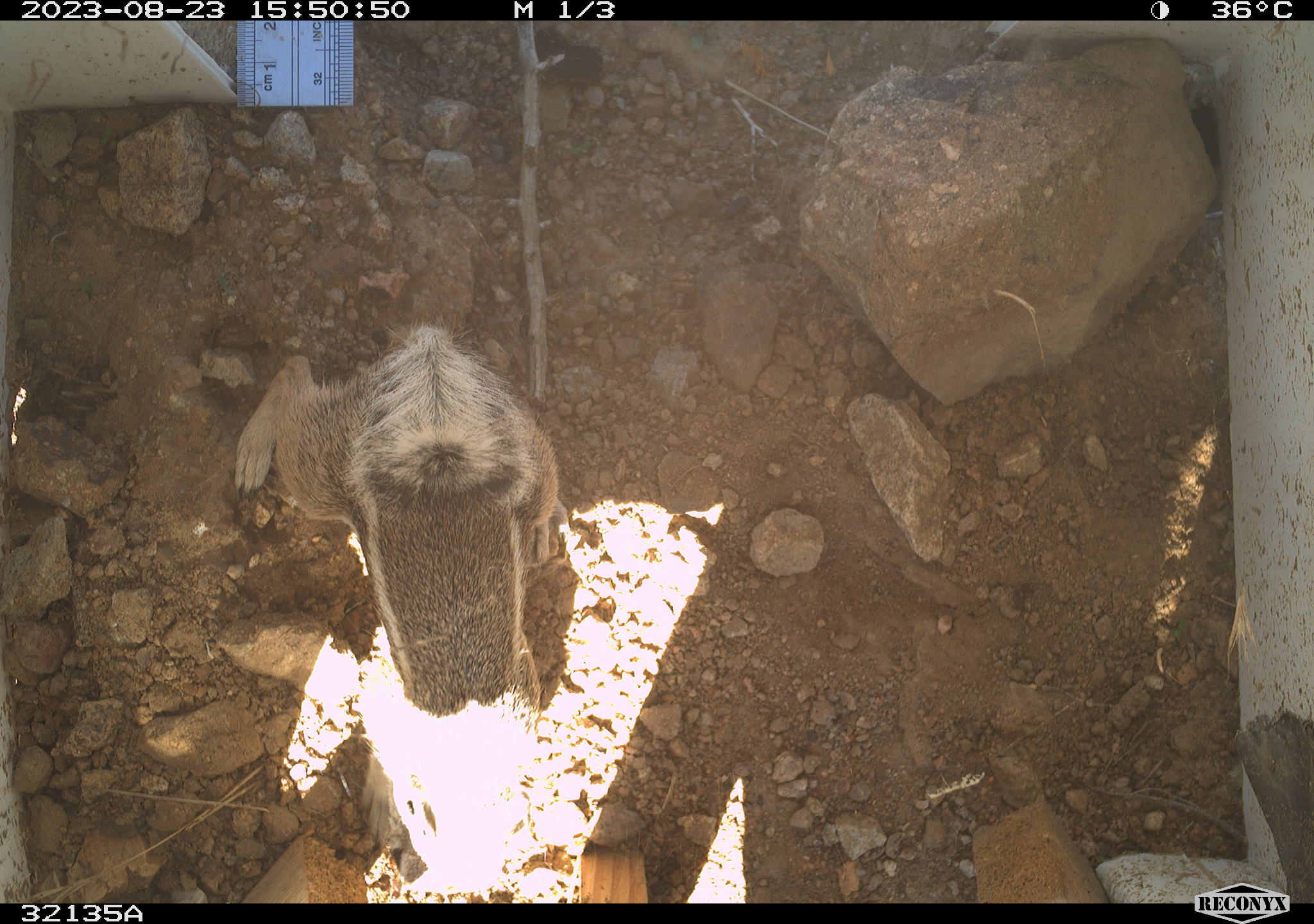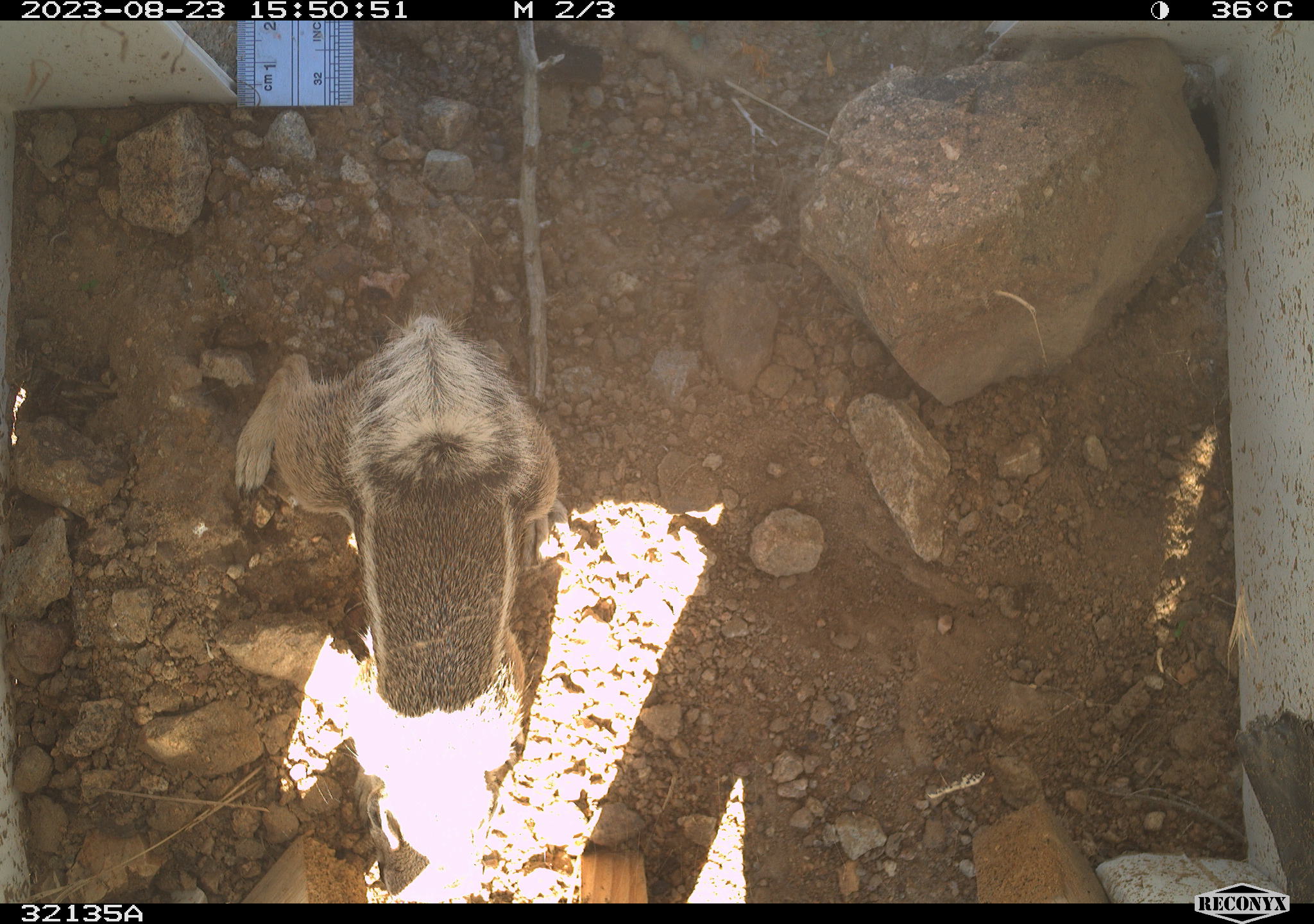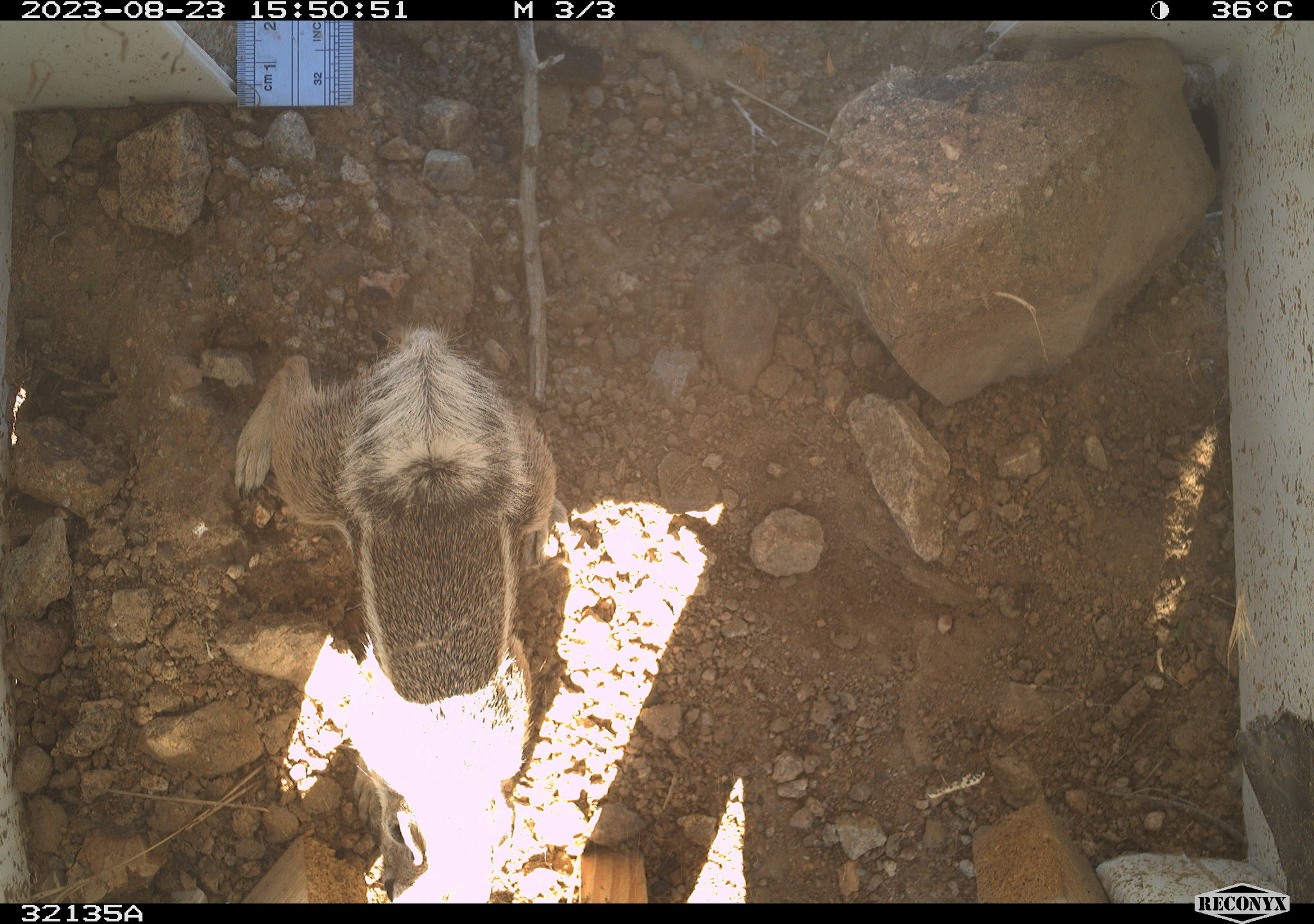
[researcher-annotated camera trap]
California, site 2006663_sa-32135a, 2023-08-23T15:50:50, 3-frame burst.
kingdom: Animalia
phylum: Chordata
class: Mammalia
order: Rodentia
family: Sciuridae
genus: Ammospermophilus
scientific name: Ammospermophilus leucurus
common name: white-tailed antelope squirrel